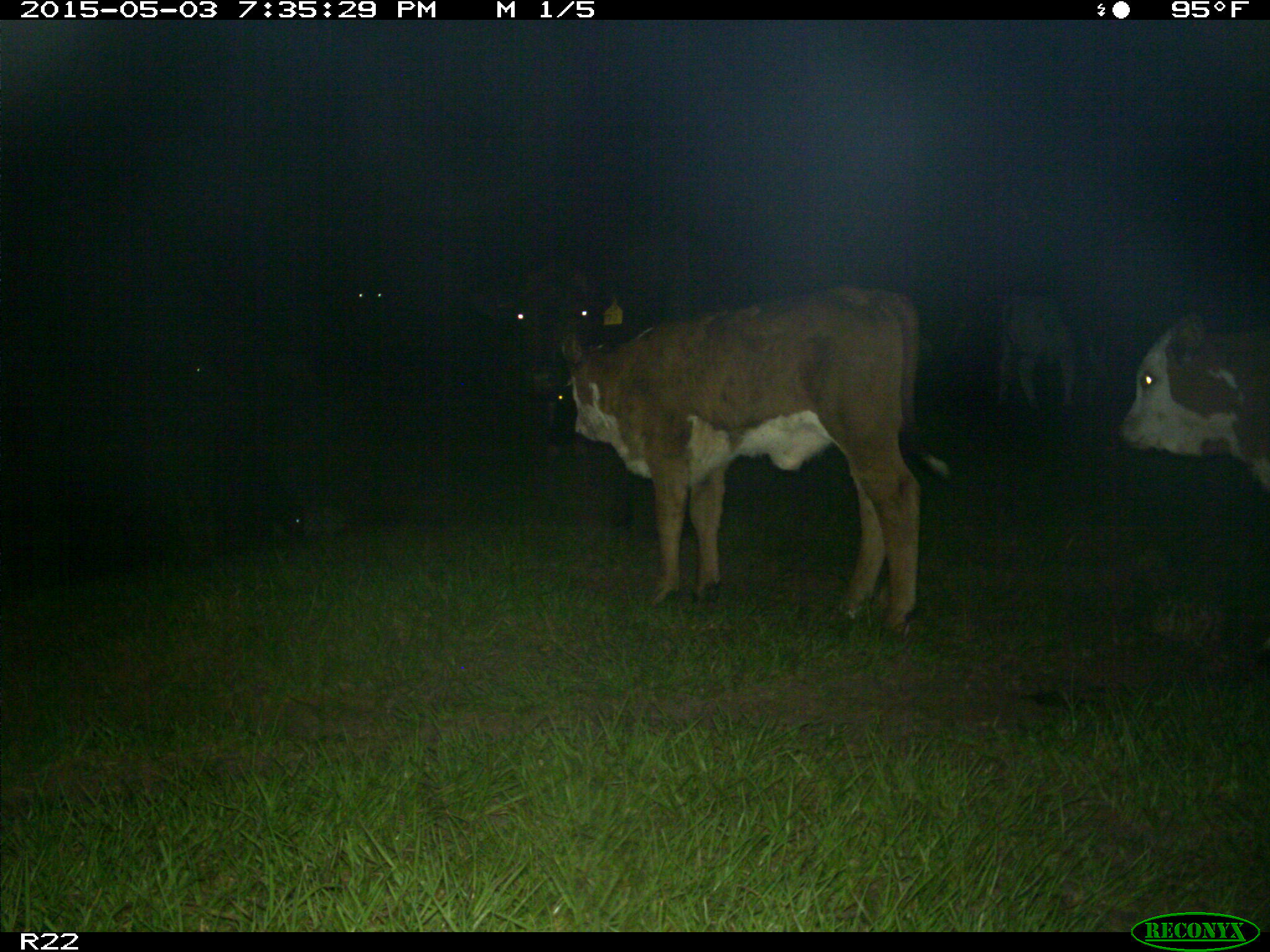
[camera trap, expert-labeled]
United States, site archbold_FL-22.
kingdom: Animalia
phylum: Chordata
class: Mammalia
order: Artiodactyla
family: Bovidae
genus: Bos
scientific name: Bos taurus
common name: domestic cow